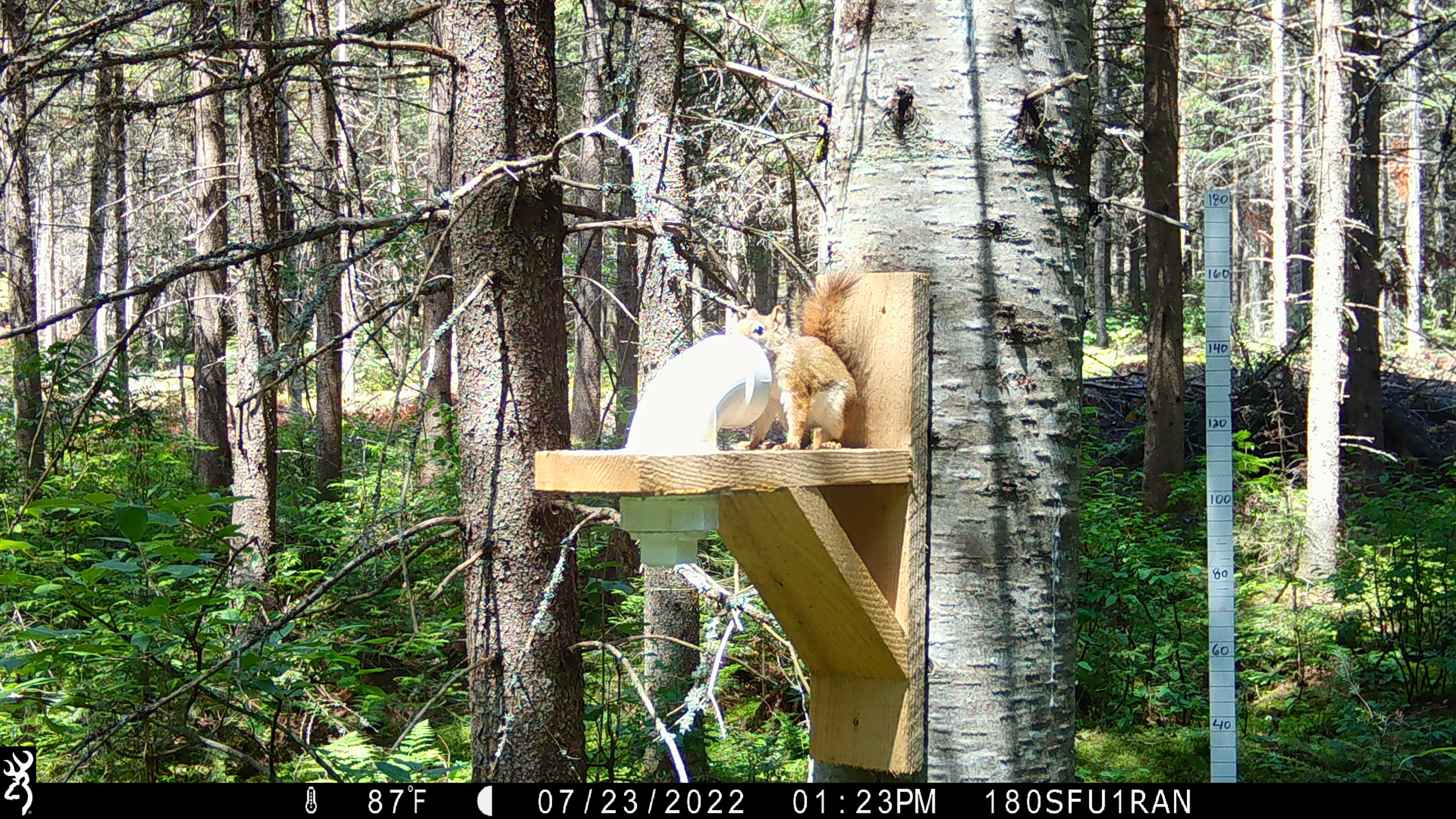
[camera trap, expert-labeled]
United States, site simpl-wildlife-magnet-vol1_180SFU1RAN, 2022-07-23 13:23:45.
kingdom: Animalia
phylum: Chordata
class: Mammalia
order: Rodentia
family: Sciuridae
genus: Tamiasciurus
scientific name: Tamiasciurus hudsonicus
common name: red squirrel